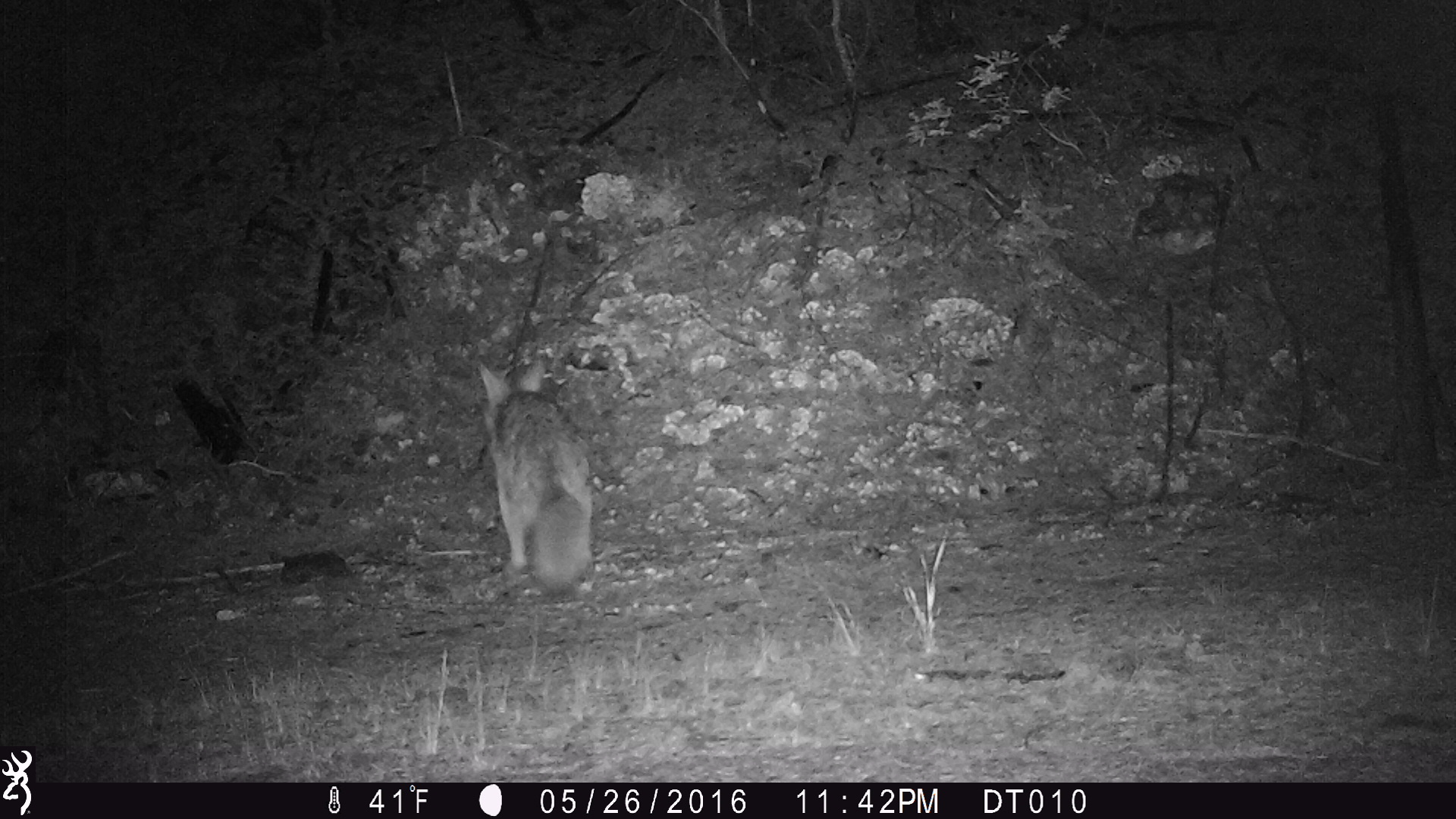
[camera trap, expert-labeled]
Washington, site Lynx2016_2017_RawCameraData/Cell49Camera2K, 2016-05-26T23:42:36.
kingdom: Animalia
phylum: Chordata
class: Mammalia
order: Carnivora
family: Canidae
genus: Canis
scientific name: Canis latrans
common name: coyote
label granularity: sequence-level